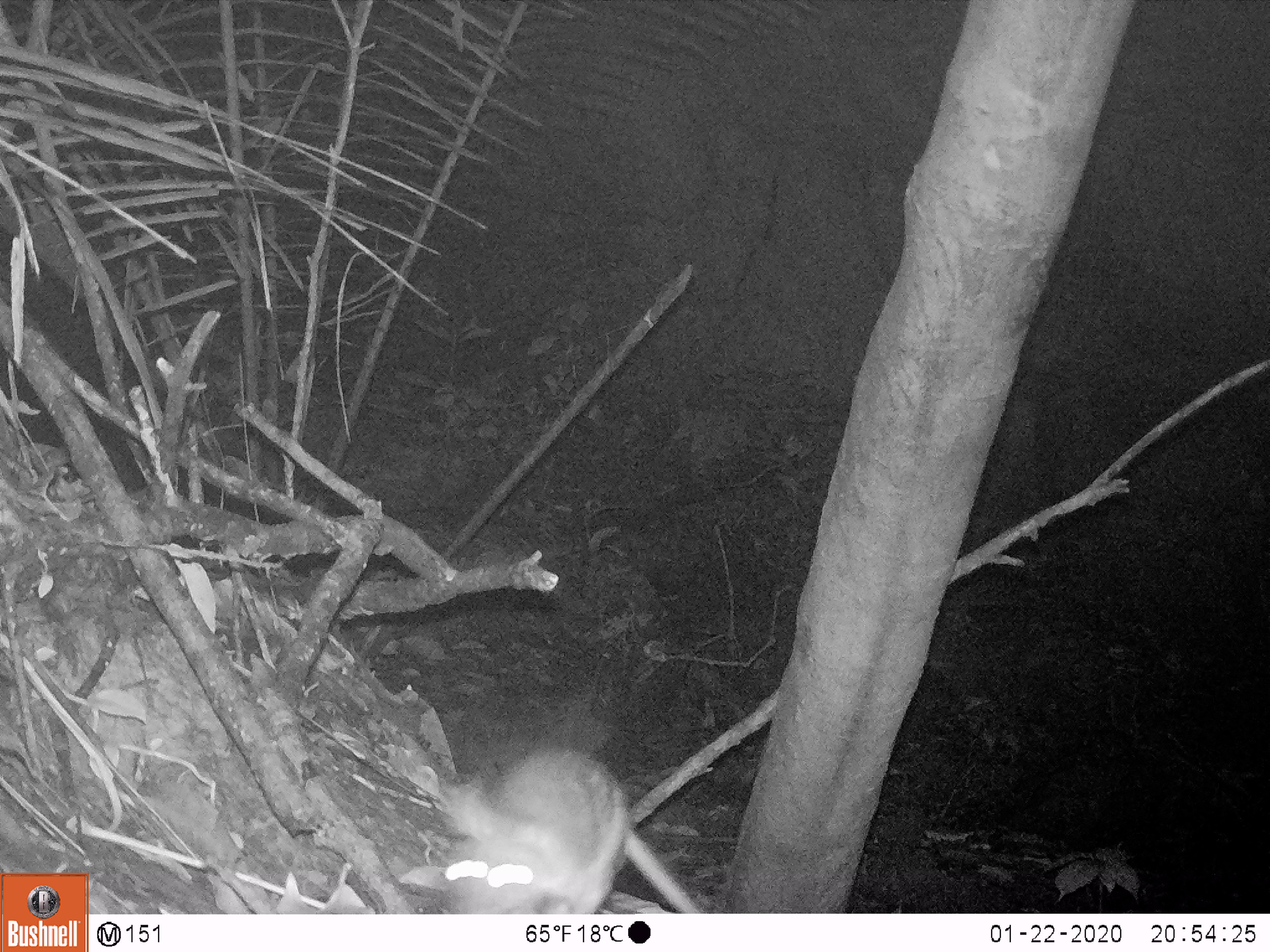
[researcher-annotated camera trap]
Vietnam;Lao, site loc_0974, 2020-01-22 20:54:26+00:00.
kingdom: Animalia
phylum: Chordata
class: Mammalia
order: Rodentia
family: Muridae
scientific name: Muridae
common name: old-world mice and rats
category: unidentified murid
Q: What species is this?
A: Unidentified murid (old-world mice and rats) (Muridae).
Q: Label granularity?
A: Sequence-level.